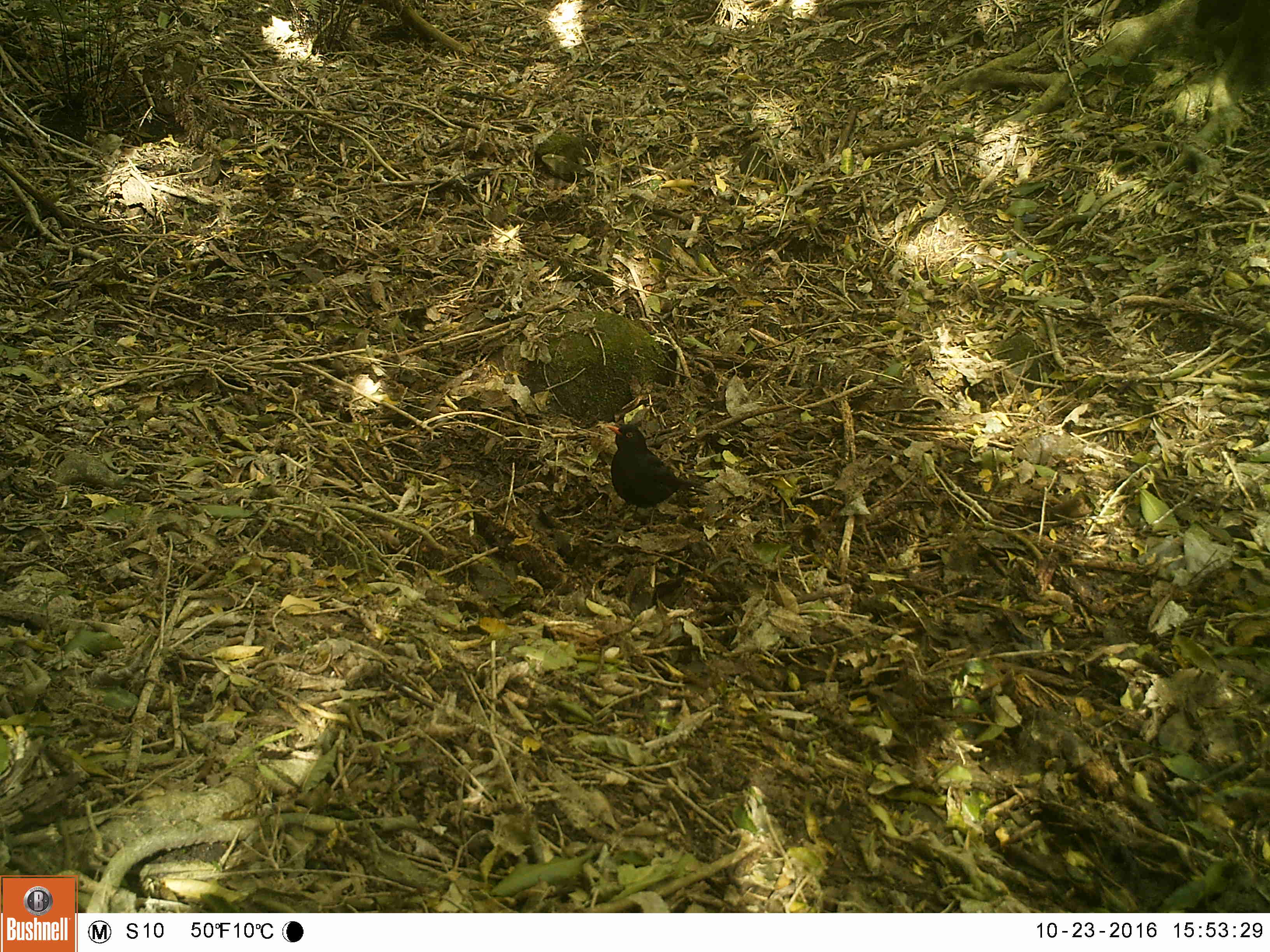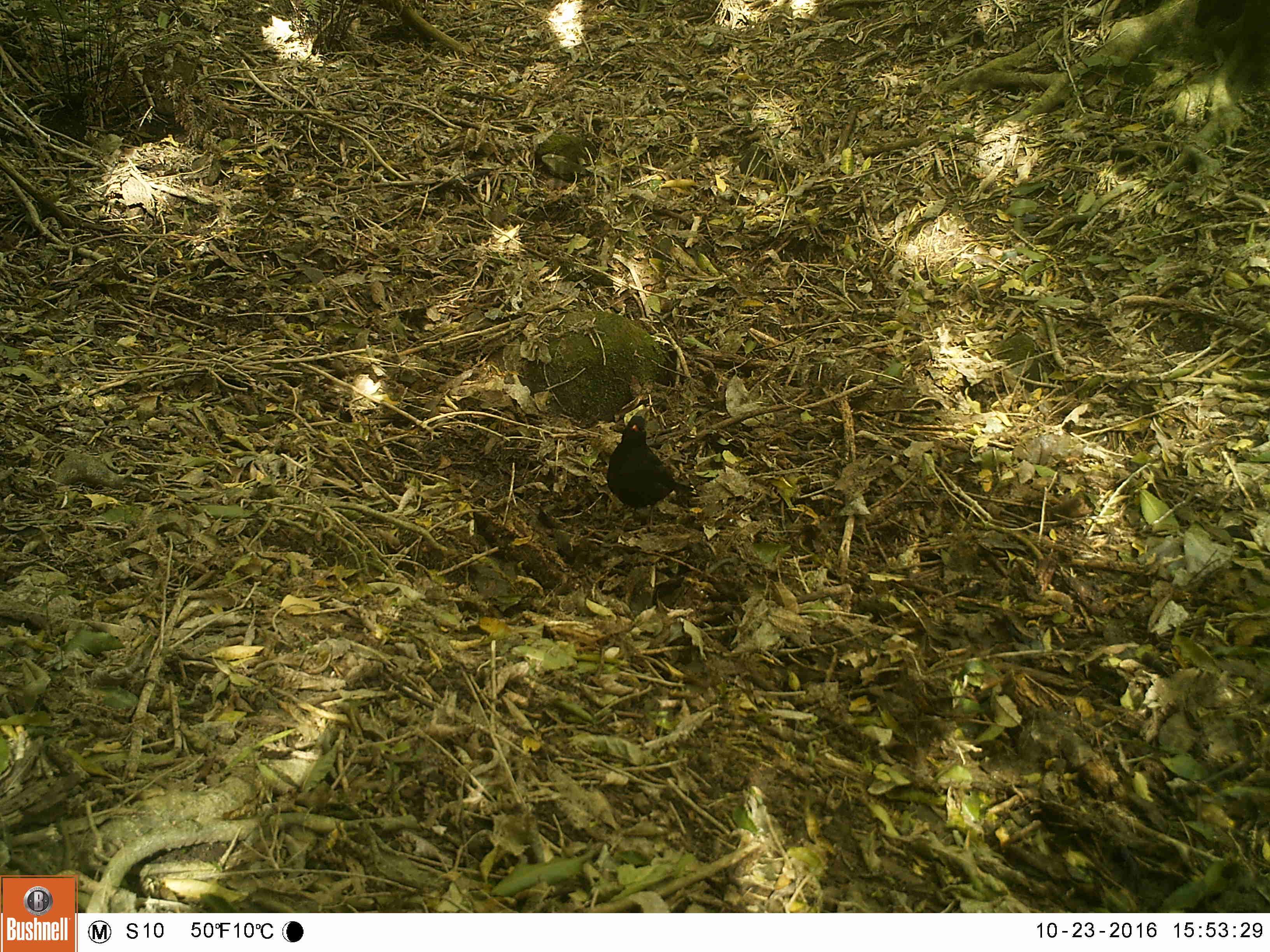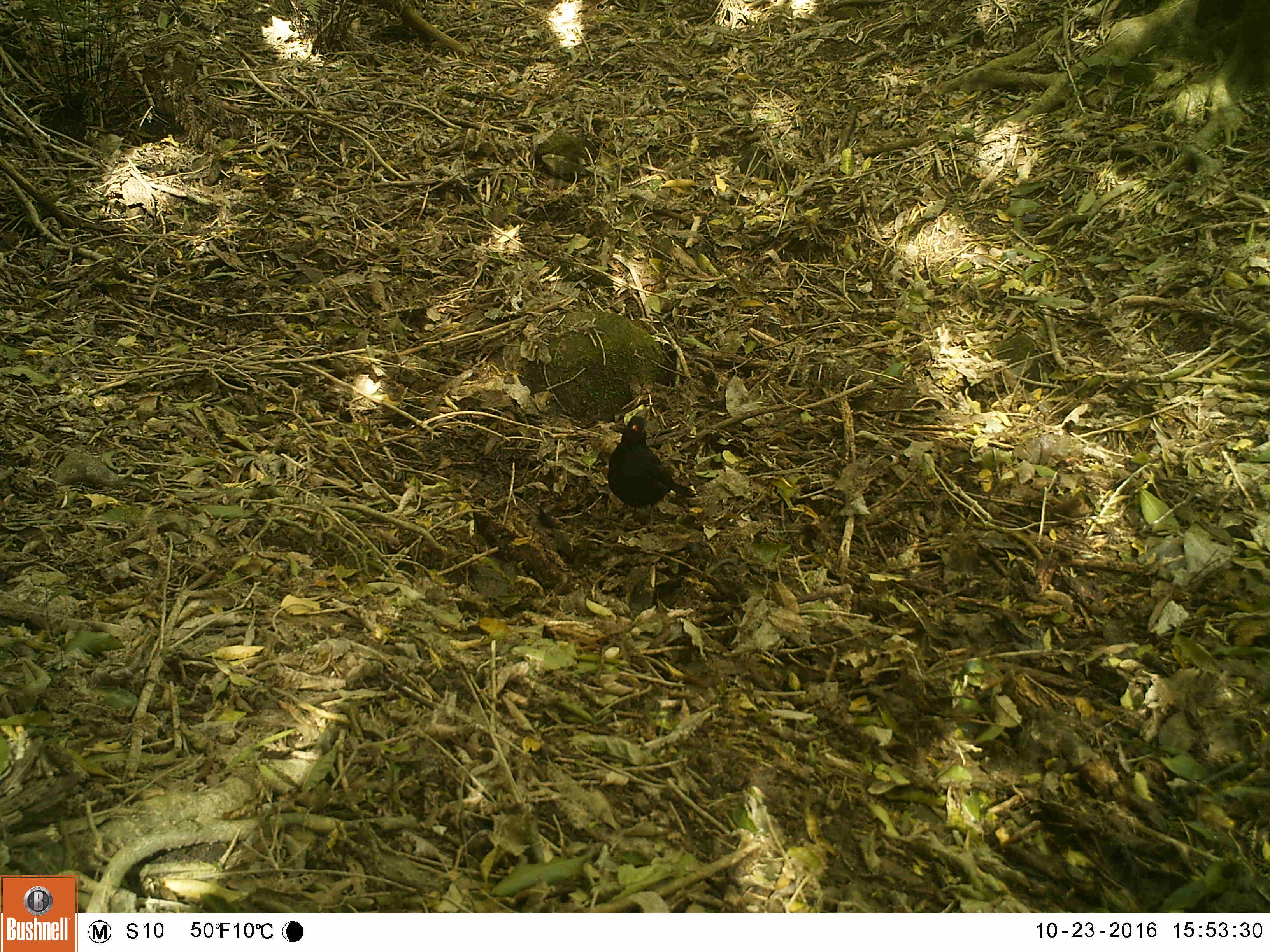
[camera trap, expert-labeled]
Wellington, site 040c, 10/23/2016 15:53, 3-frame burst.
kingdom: Animalia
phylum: Chordata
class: Aves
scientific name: Aves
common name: bird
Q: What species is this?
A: Bird (Aves).